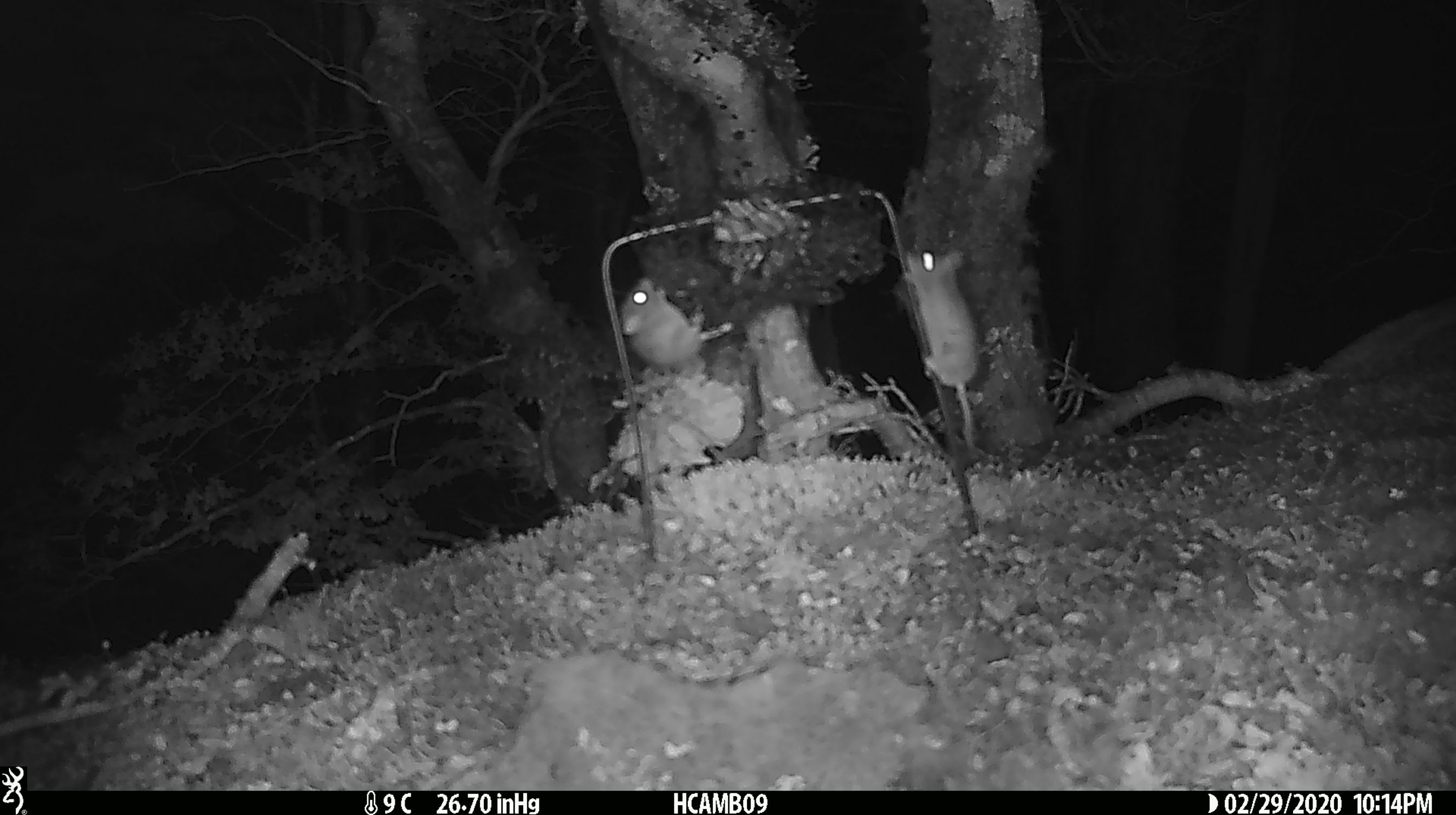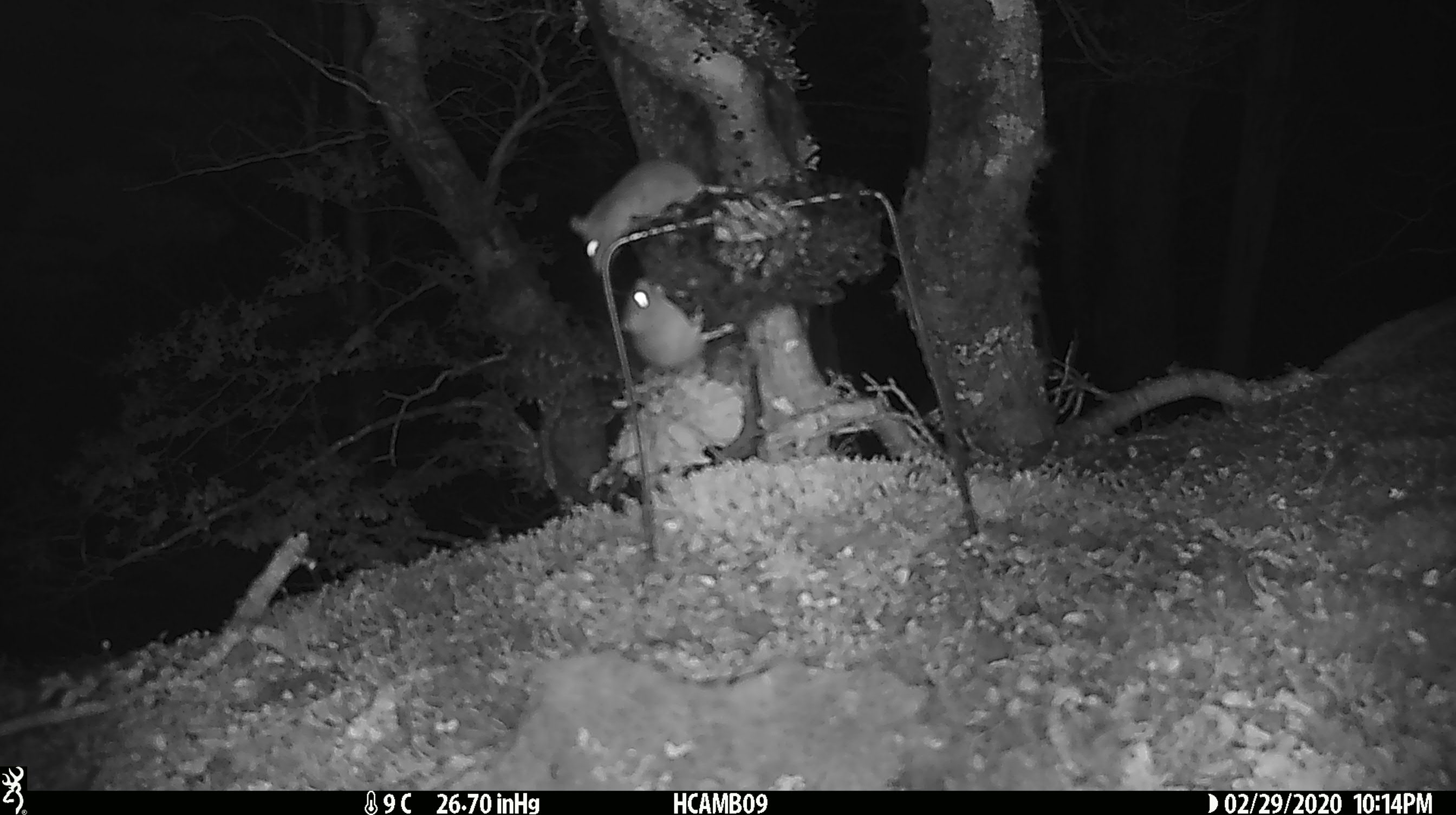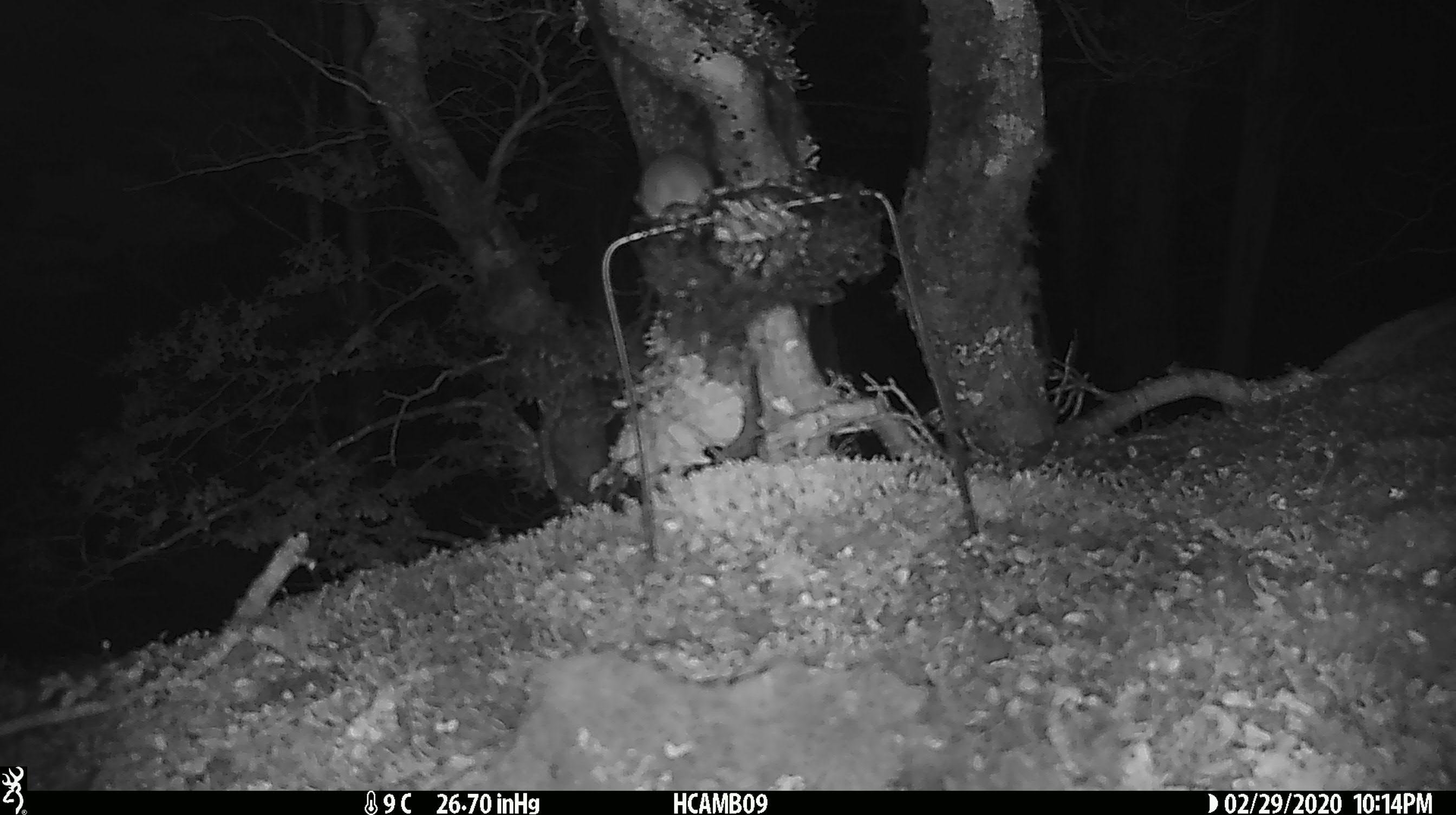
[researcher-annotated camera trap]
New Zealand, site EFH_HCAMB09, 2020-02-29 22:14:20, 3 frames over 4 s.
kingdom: Animalia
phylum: Chordata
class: Mammalia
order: Rodentia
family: Muridae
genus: Mus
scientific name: Mus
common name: mouse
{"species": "mouse (Mus)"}